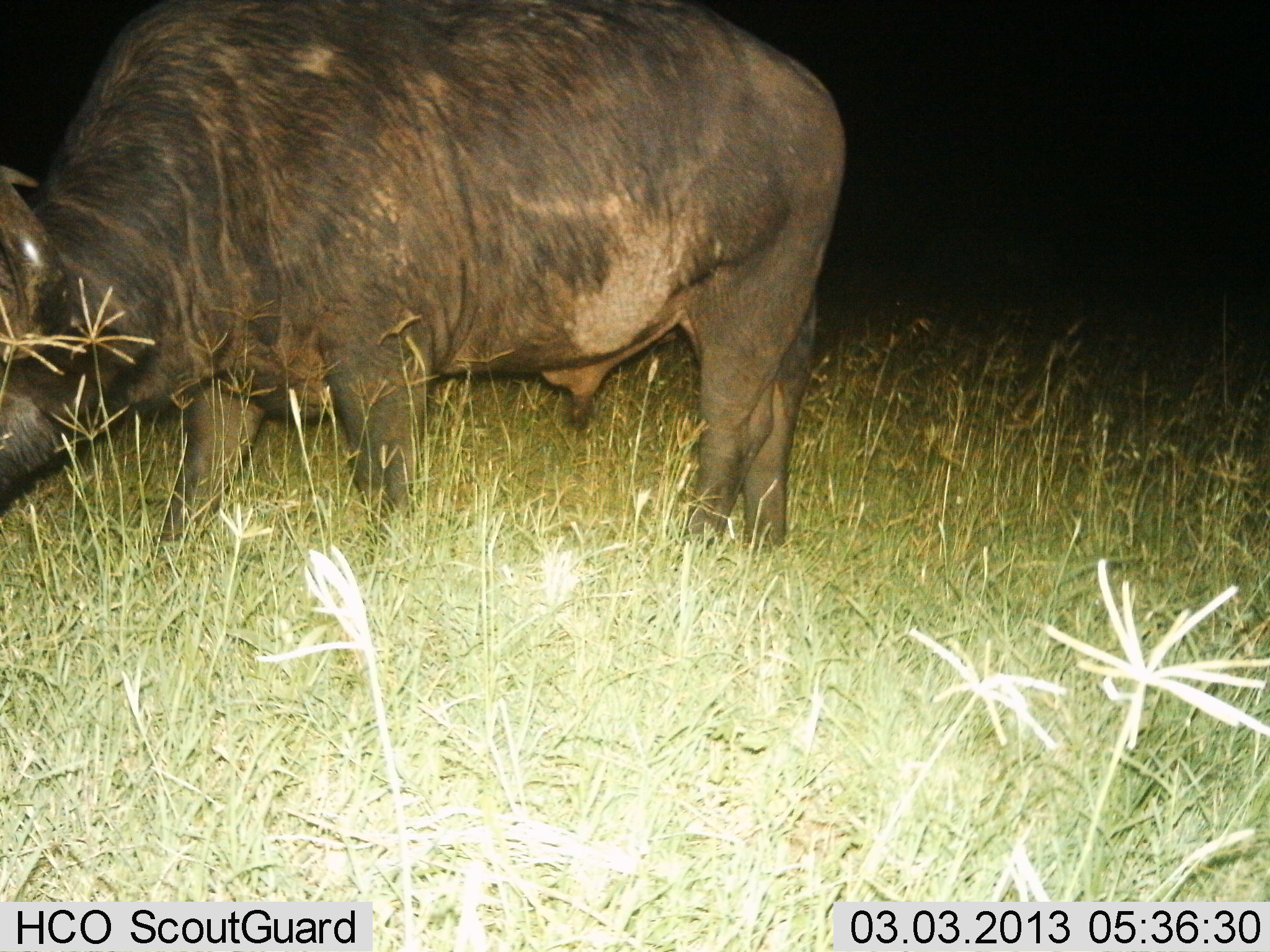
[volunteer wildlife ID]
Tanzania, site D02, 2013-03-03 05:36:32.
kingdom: Animalia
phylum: Chordata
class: Mammalia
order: Artiodactyla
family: Bovidae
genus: Syncerus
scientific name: Syncerus caffer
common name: cape buffalo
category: buffalo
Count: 1.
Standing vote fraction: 64%.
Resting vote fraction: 0%.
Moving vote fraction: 4%.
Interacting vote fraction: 0%.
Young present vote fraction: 0%.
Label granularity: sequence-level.